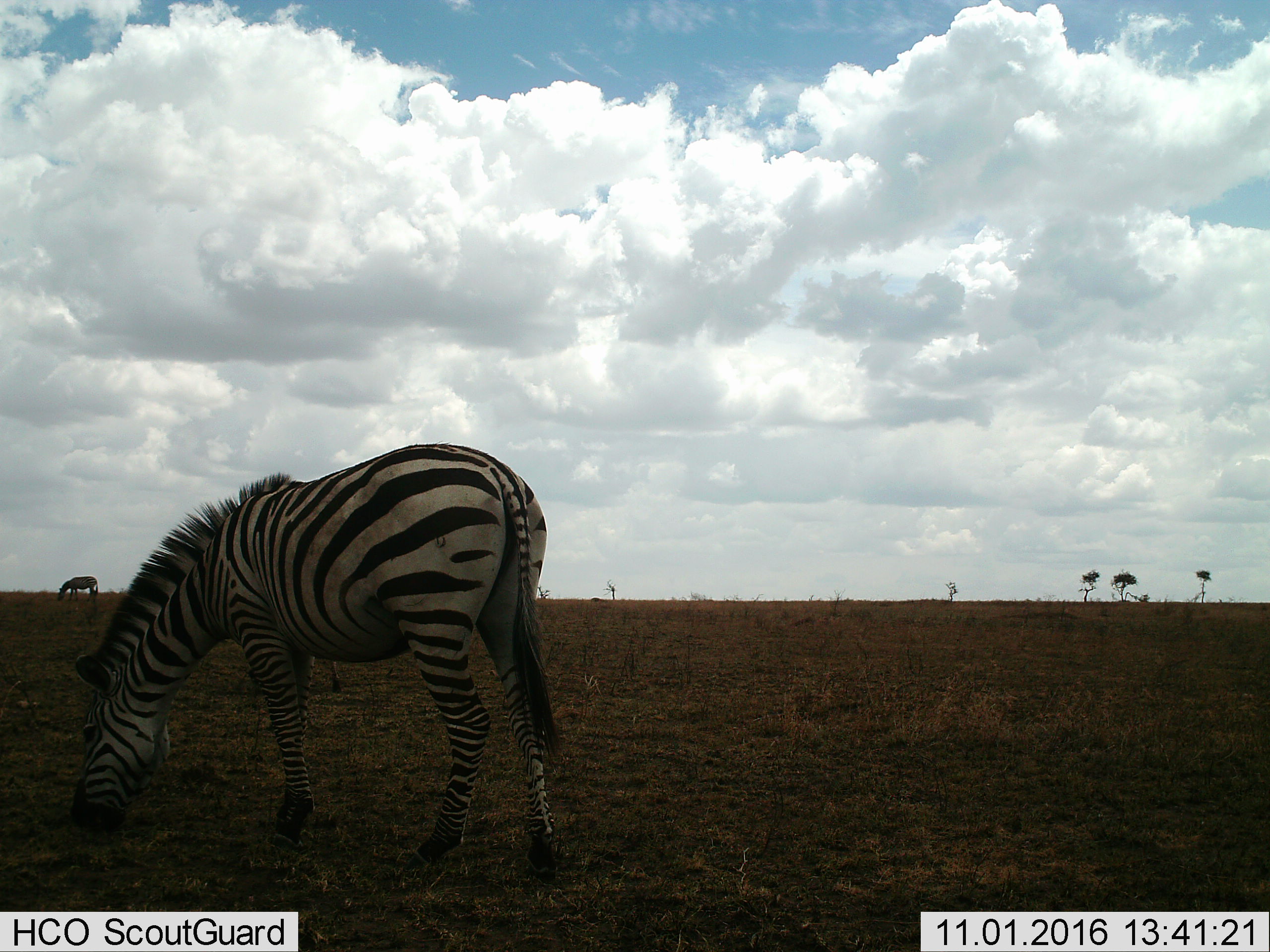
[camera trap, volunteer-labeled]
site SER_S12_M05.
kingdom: Animalia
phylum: Chordata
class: Mammalia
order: Perissodactyla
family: Equidae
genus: Equus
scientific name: Equus quagga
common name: plains zebra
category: zebraplains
Zebraplains (plains zebra) (Equus quagga), count 2. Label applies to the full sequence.